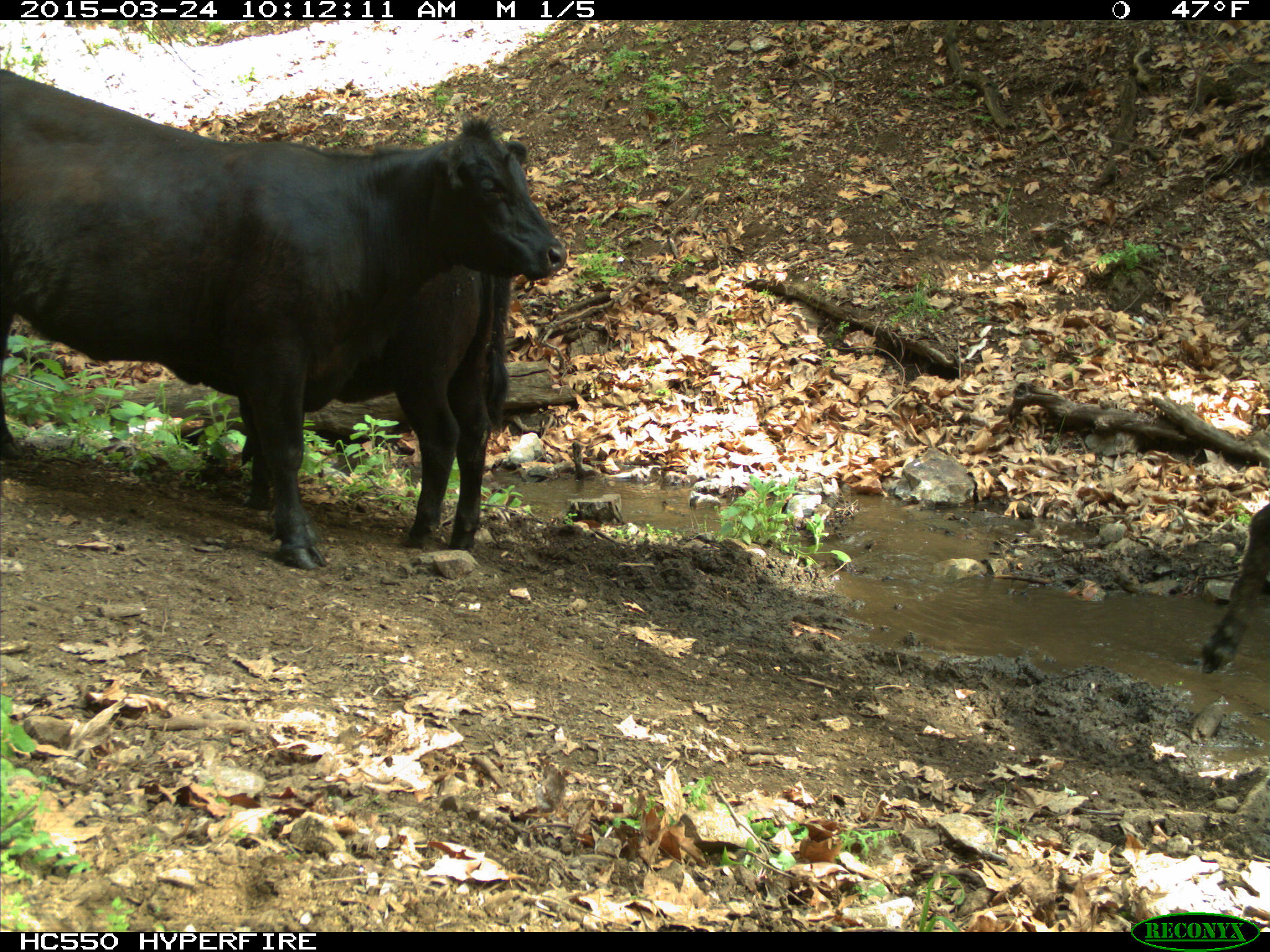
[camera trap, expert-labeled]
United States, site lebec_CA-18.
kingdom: Animalia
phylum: Chordata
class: Mammalia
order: Artiodactyla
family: Bovidae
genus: Bos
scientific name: Bos taurus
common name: domestic cow